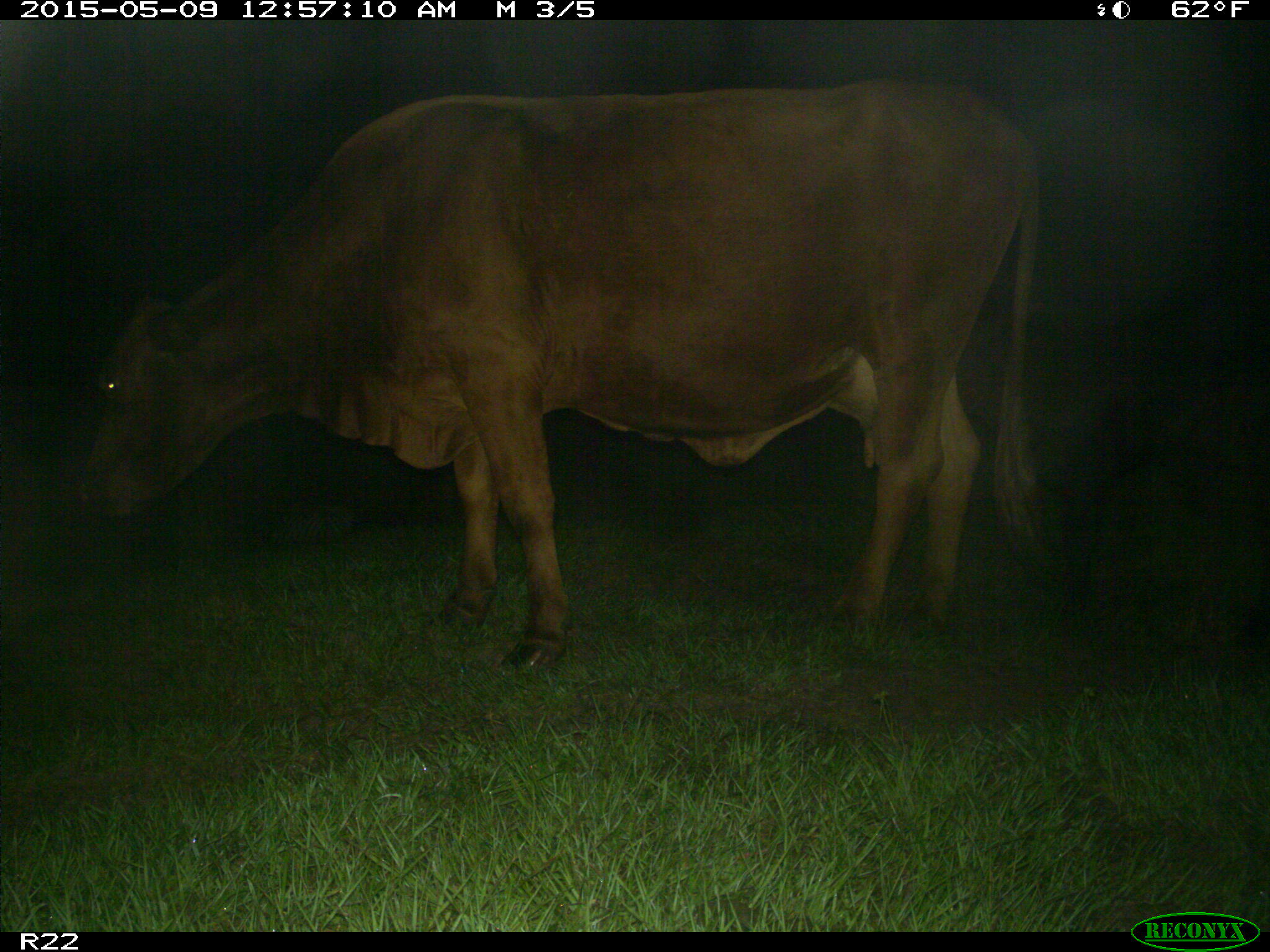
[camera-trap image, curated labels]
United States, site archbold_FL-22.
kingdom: Animalia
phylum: Chordata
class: Mammalia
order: Artiodactyla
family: Bovidae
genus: Bos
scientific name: Bos taurus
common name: domestic cow